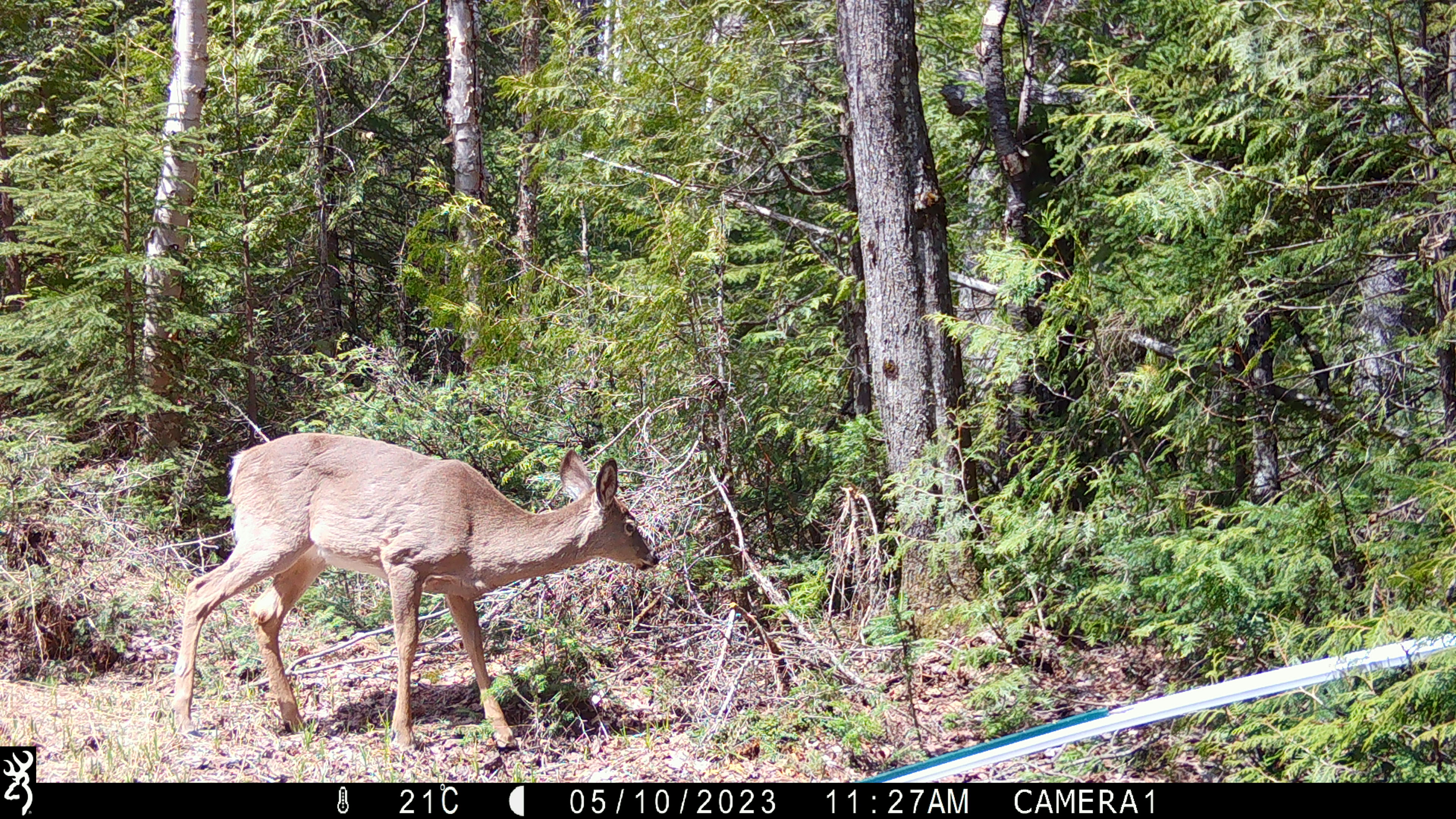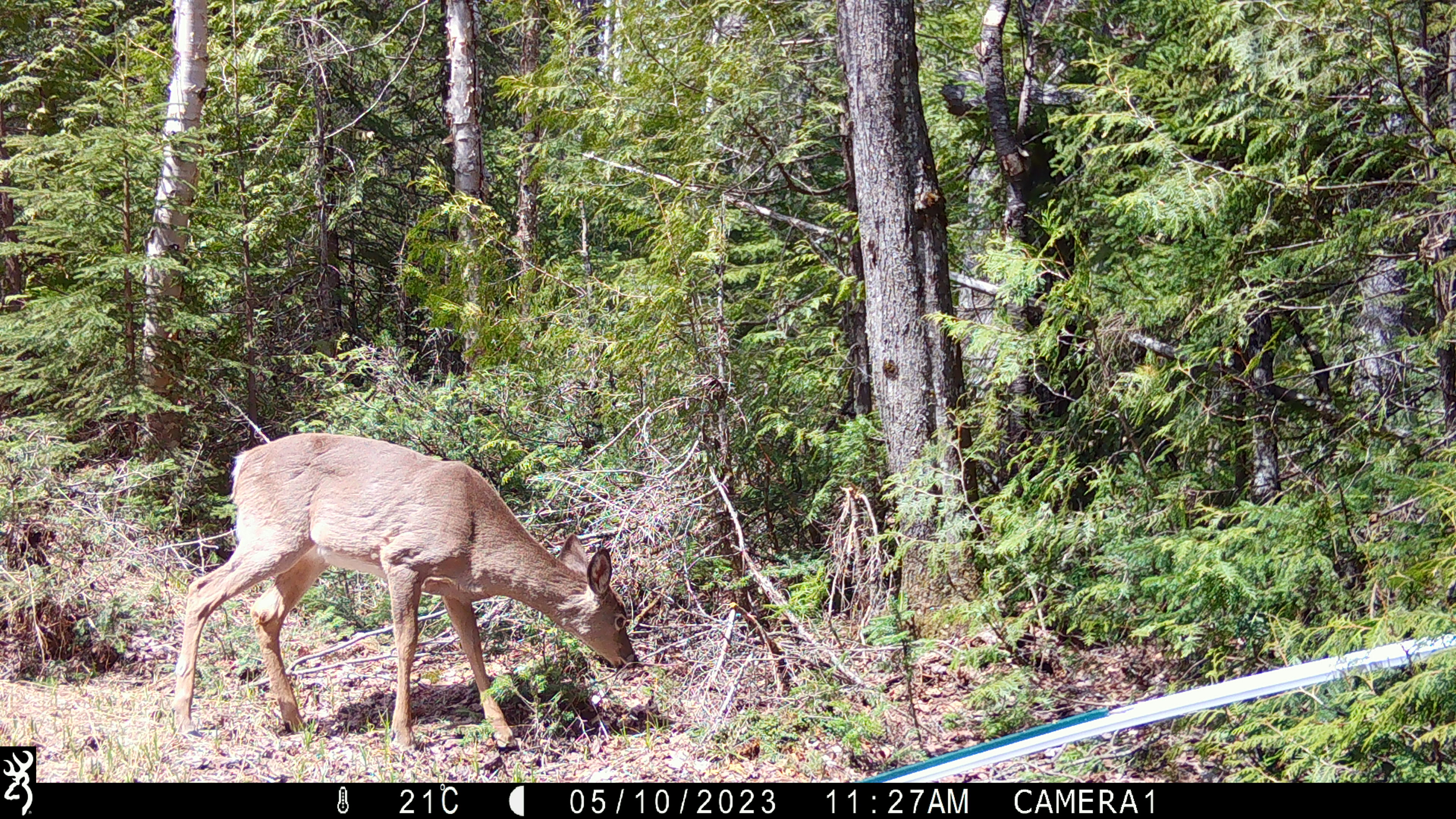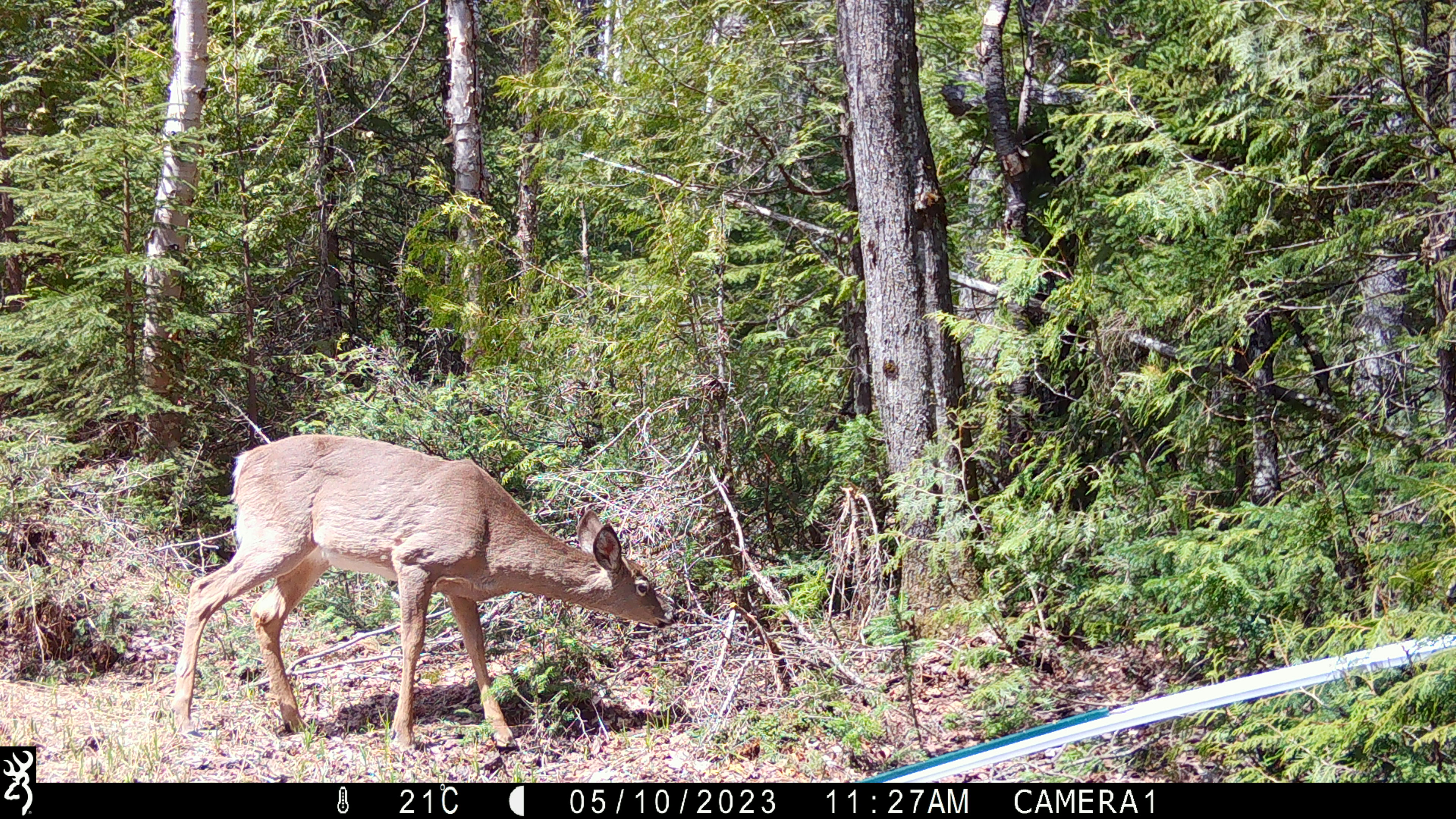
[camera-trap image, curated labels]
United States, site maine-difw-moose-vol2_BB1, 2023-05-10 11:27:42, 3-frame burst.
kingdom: Animalia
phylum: Chordata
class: Mammalia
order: Artiodactyla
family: Cervidae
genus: Odocoileus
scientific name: Odocoileus virginianus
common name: white-tailed deer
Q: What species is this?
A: White-tailed deer (Odocoileus virginianus).